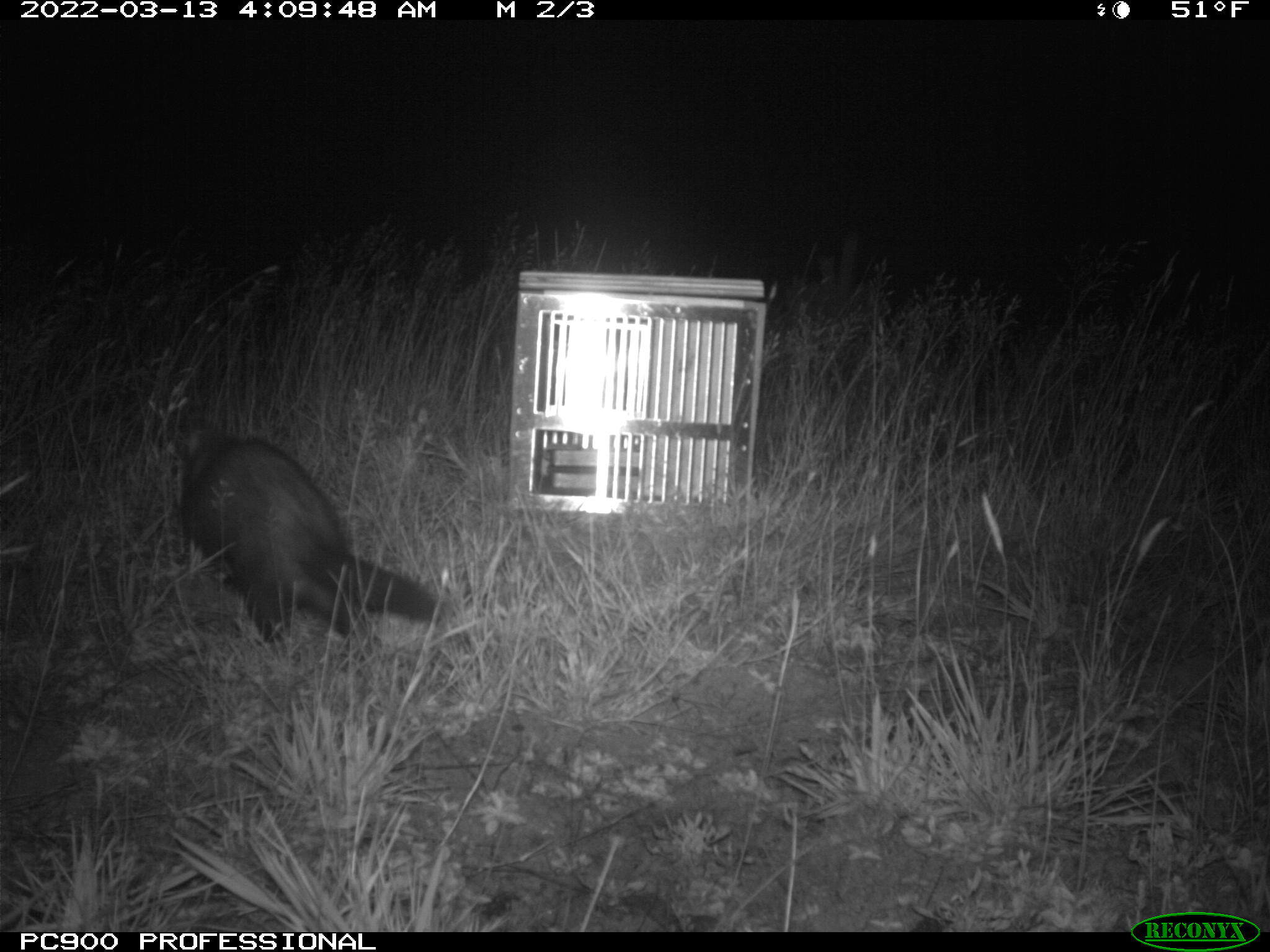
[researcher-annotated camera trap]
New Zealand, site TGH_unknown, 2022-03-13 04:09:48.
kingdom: Animalia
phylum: Chordata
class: Mammalia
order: Carnivora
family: Mustelidae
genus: Mustela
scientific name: Mustela furo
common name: ferret